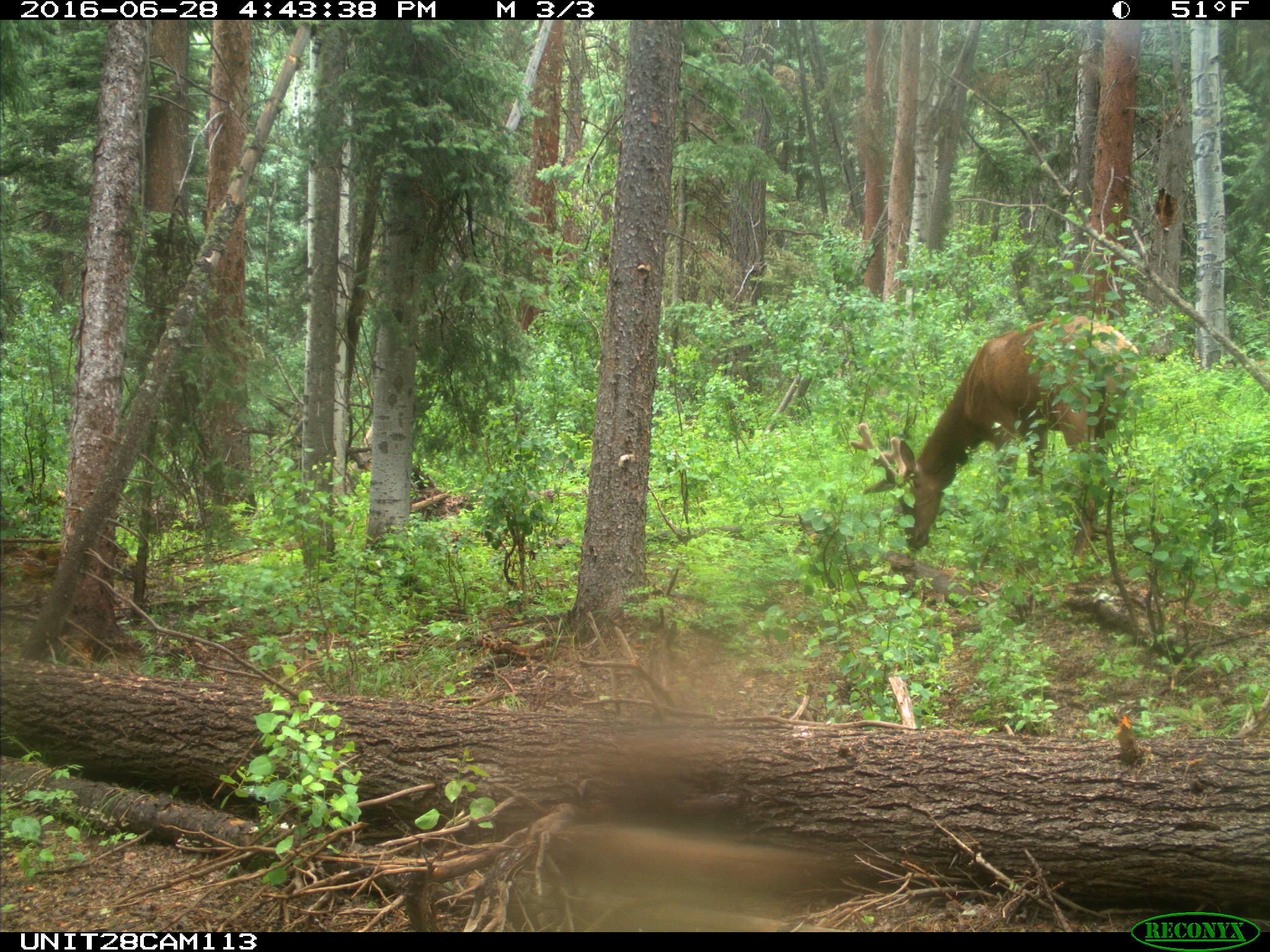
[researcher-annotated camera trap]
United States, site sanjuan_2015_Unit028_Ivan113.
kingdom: Animalia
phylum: Chordata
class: Mammalia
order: Artiodactyla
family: Cervidae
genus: Cervus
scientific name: Cervus elaphus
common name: red deer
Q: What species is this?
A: Cervus elaphus (red deer).